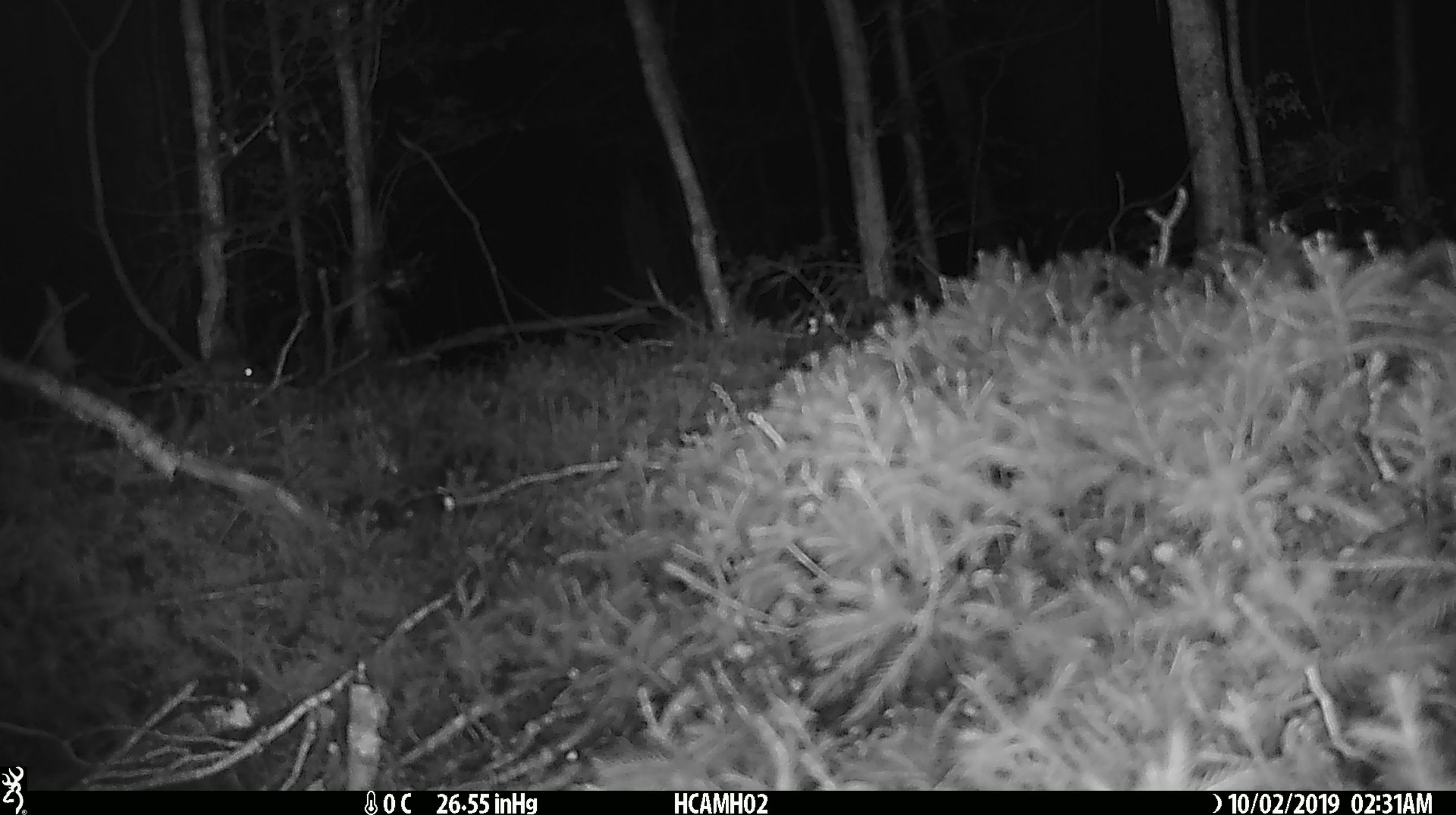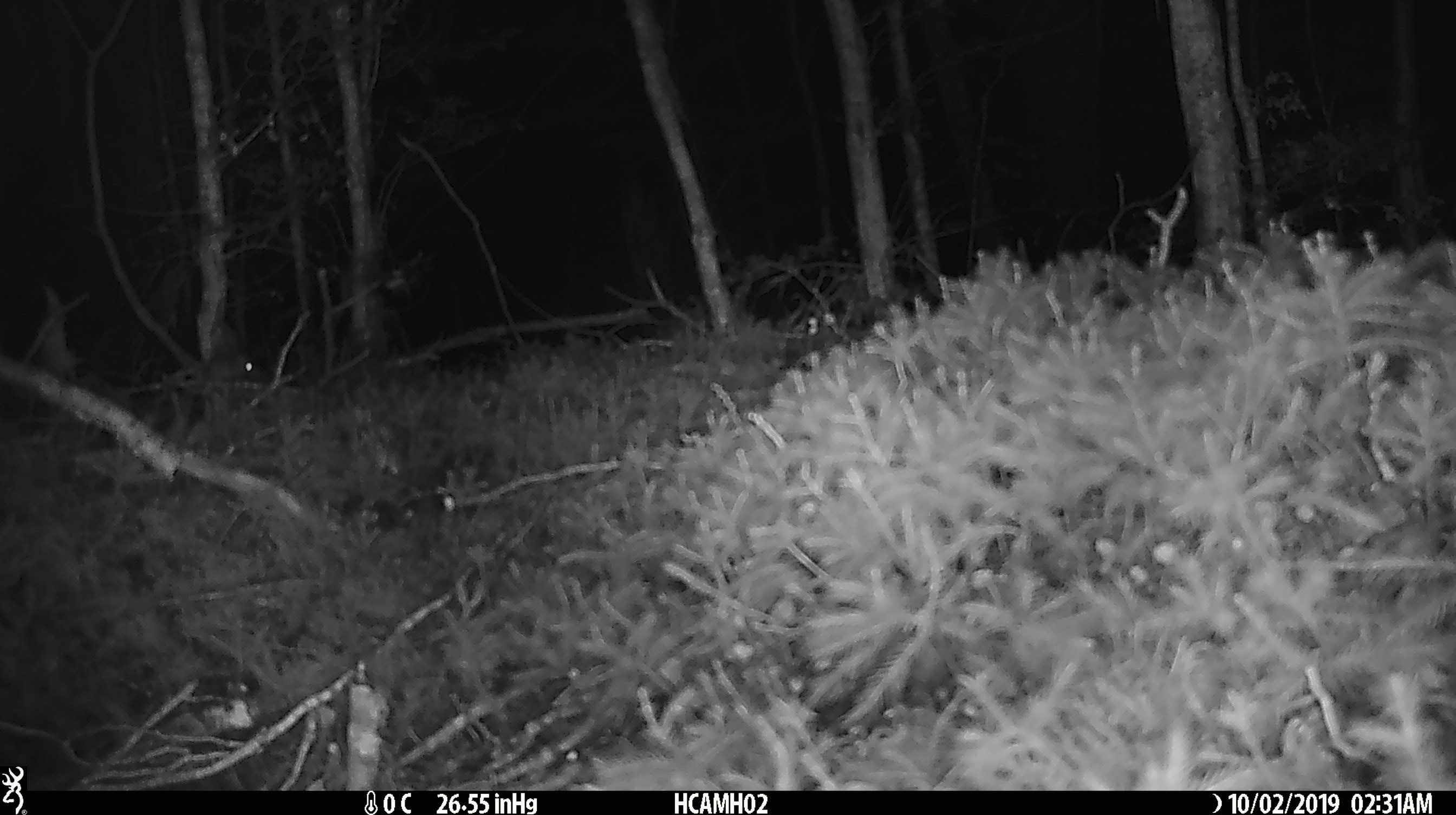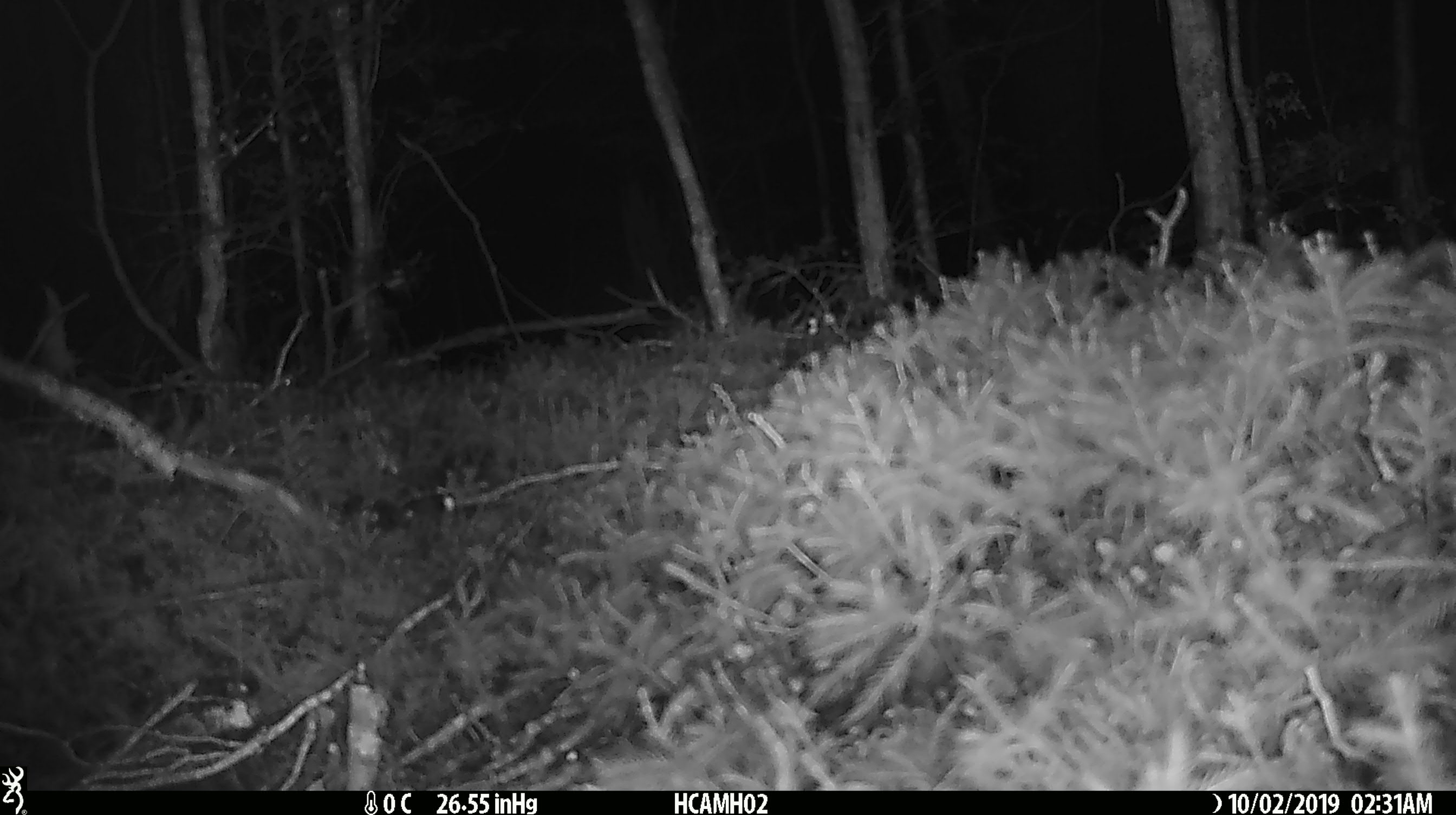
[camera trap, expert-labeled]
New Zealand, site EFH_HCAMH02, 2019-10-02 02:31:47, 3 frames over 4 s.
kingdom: Animalia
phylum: Chordata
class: Mammalia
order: Rodentia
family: Muridae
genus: Mus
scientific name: Mus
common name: mouse